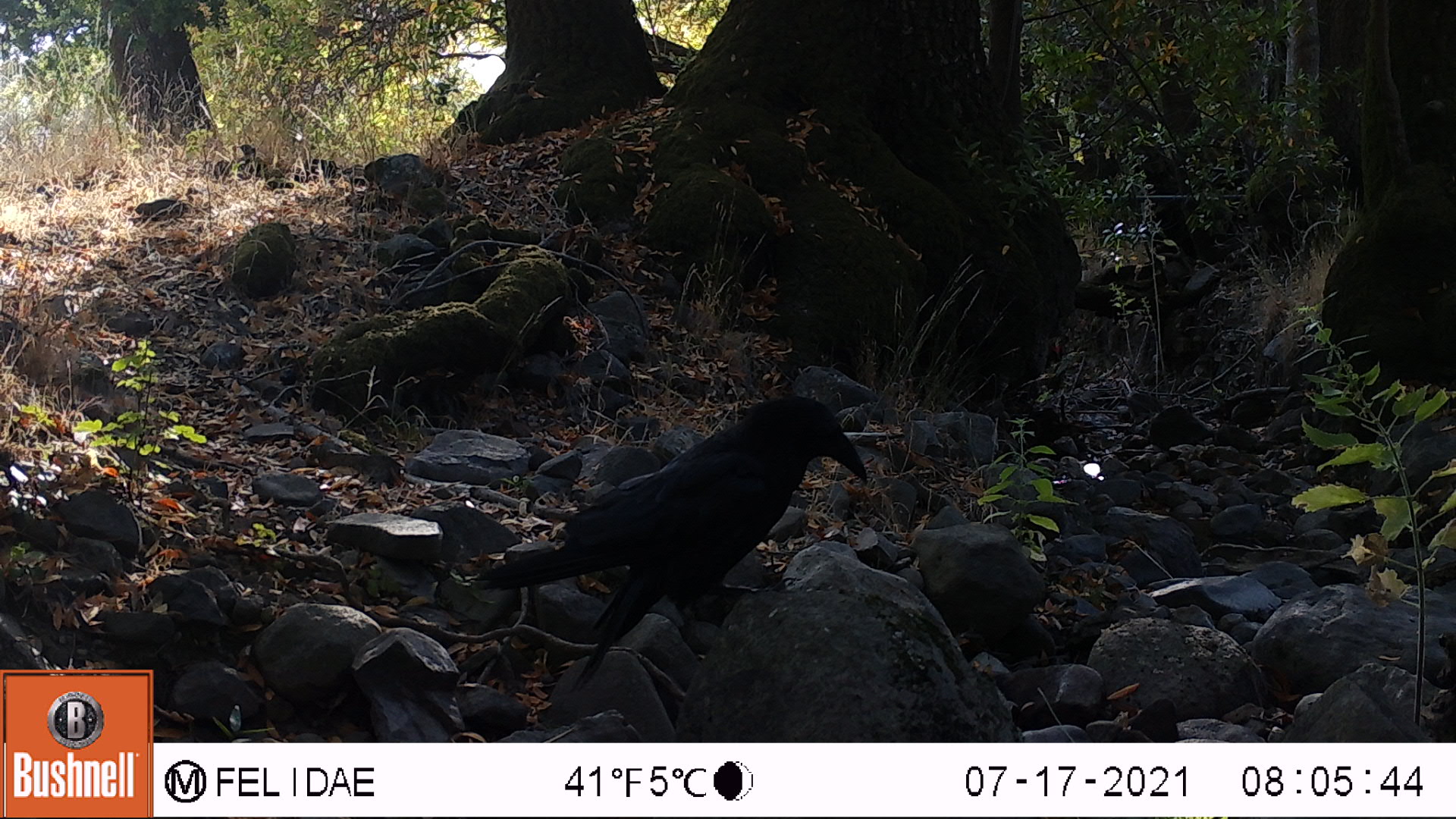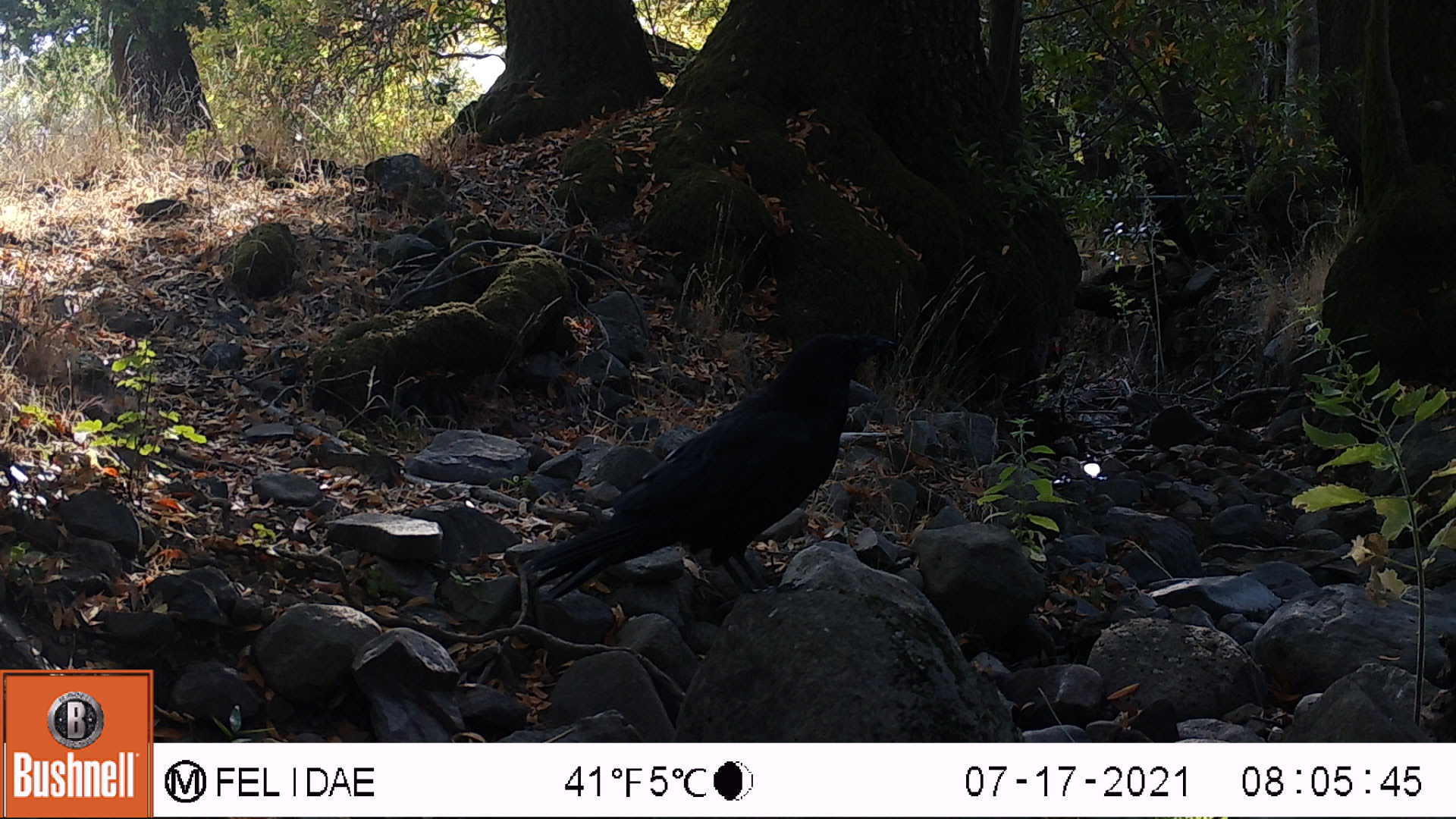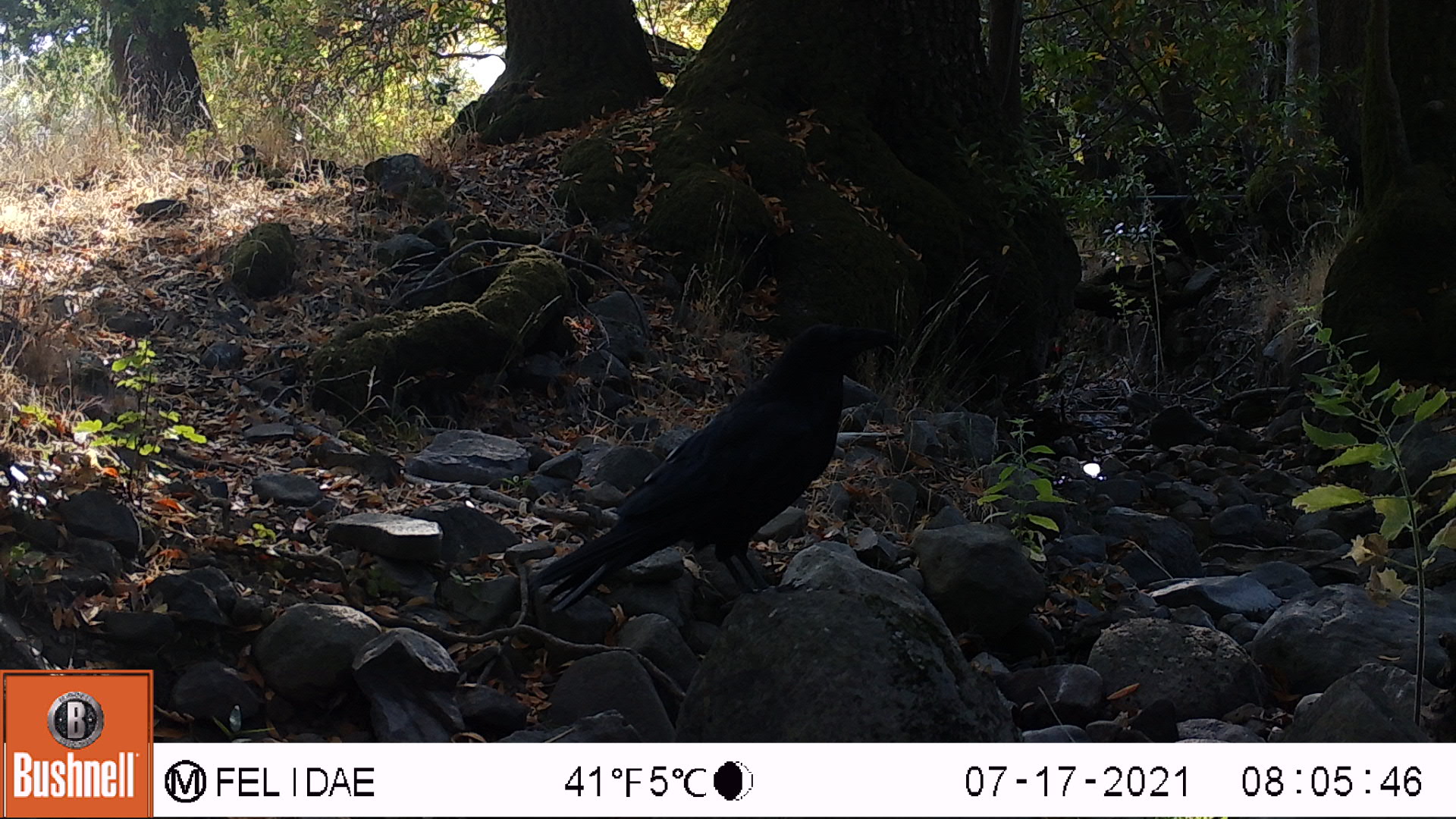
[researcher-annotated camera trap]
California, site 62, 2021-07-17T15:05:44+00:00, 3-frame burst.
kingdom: Animalia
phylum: Chordata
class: Aves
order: Passeriformes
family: Corvidae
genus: Corvus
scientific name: Corvus corax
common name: common raven